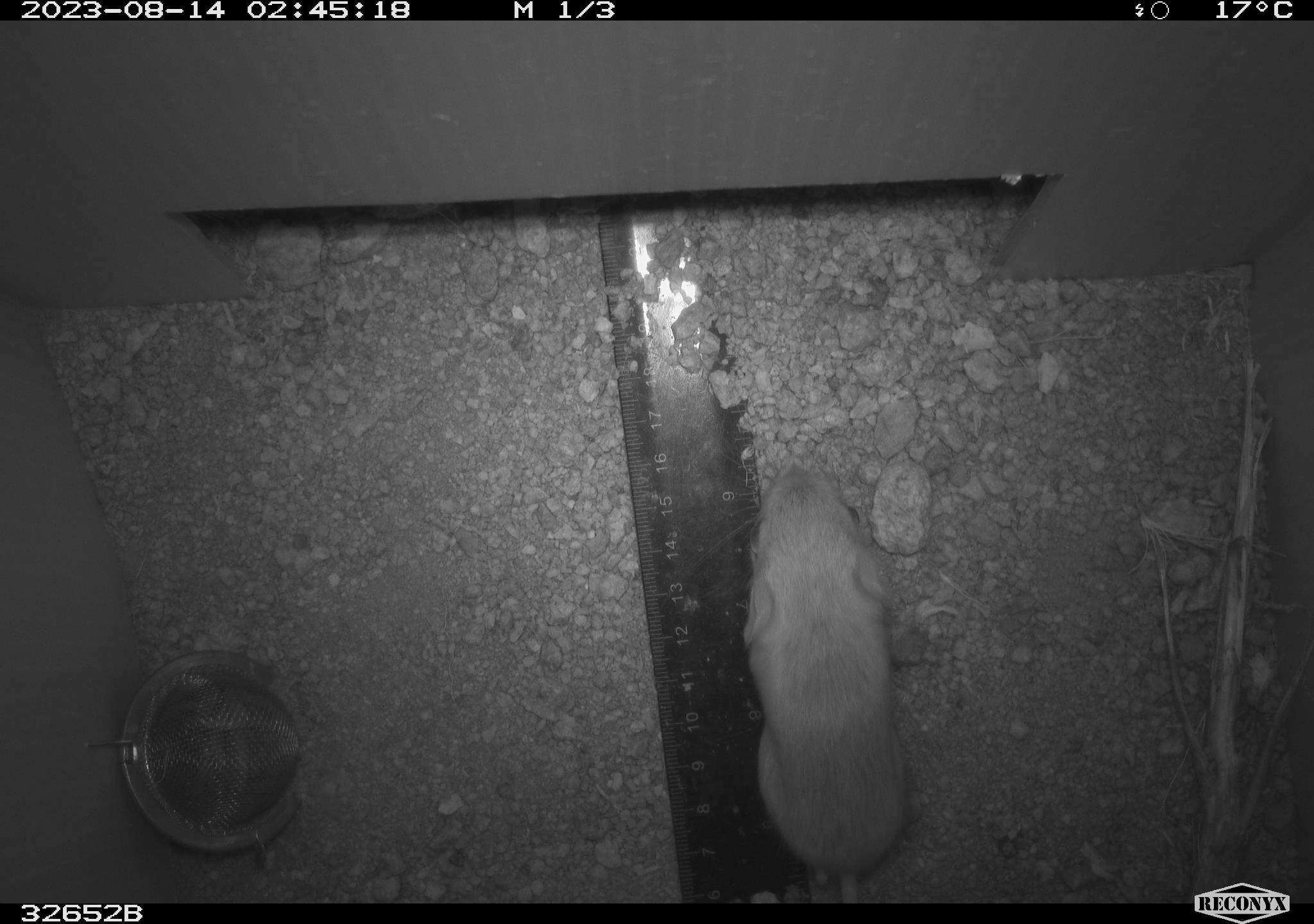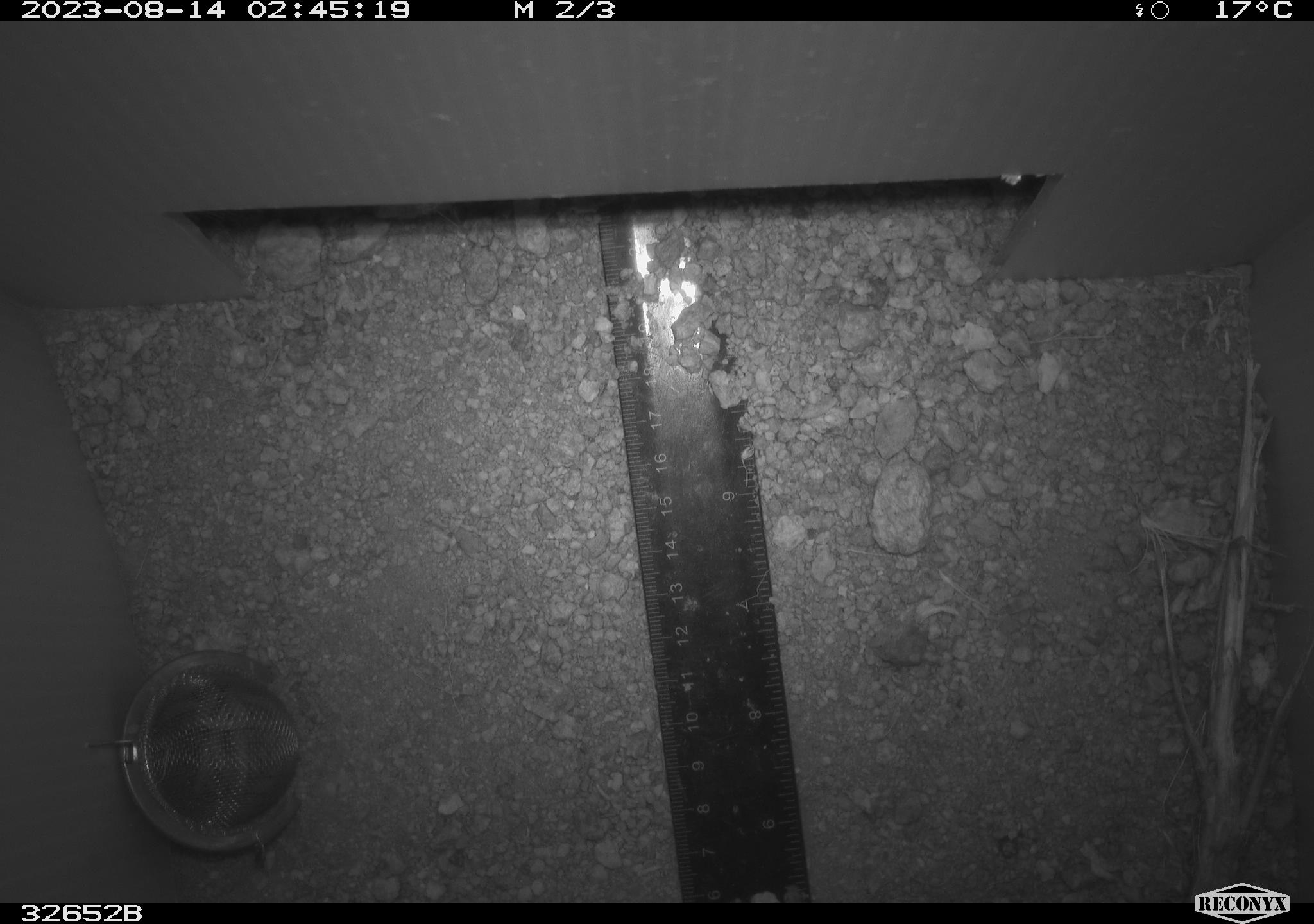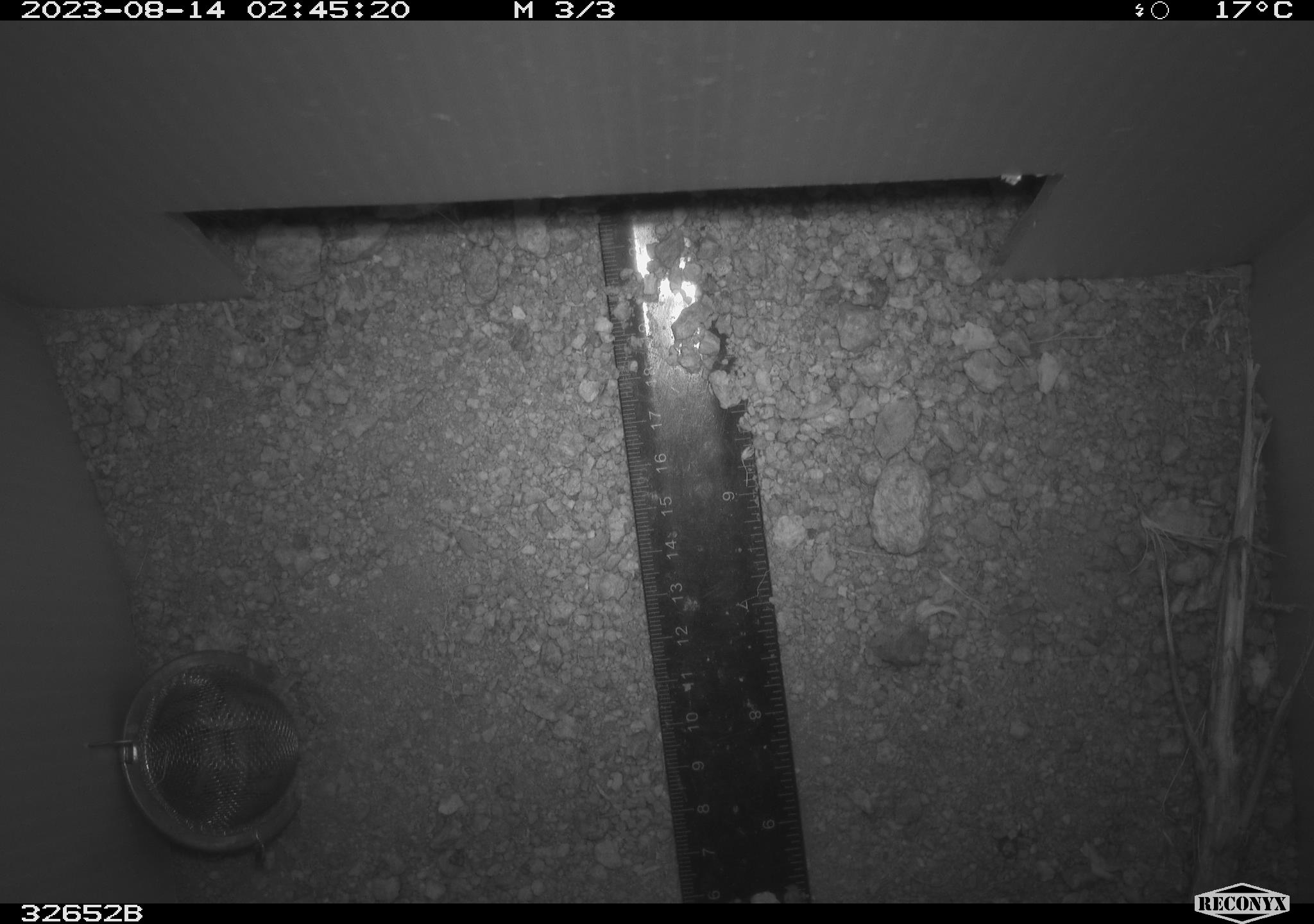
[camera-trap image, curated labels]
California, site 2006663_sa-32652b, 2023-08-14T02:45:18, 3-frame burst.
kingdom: Animalia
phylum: Chordata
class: Mammalia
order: Rodentia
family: Heteromyidae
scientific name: Heteromyidae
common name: kangaroo rats and pocket mice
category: heteromyidae family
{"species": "heteromyidae family (kangaroo rats and pocket mice) (Heteromyidae)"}